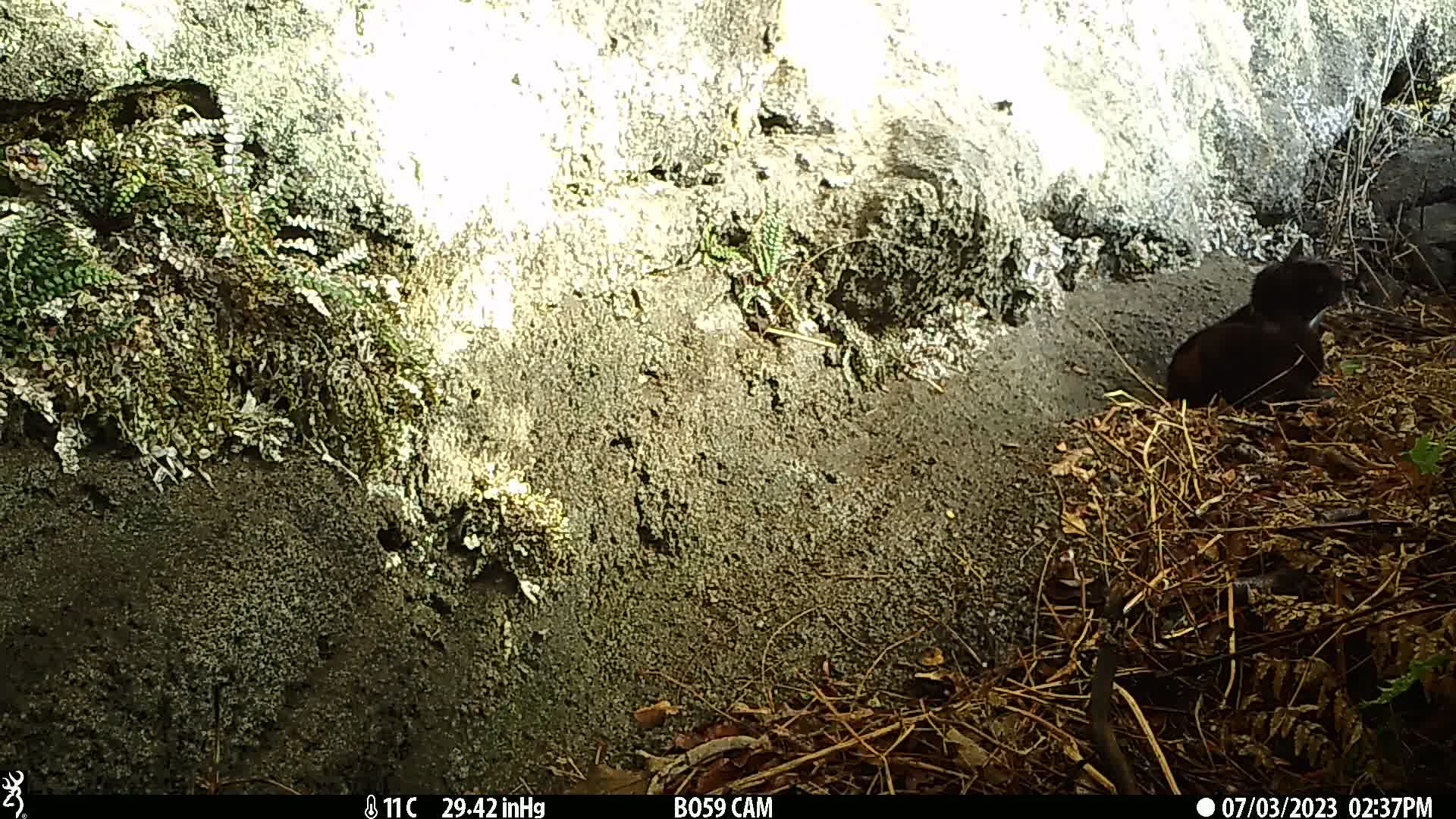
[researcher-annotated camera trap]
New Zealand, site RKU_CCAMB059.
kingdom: Animalia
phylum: Chordata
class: Mammalia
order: Carnivora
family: Felidae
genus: Felis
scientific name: Felis catus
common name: domestic cat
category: cat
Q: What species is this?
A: Cat (domestic cat) (Felis catus).